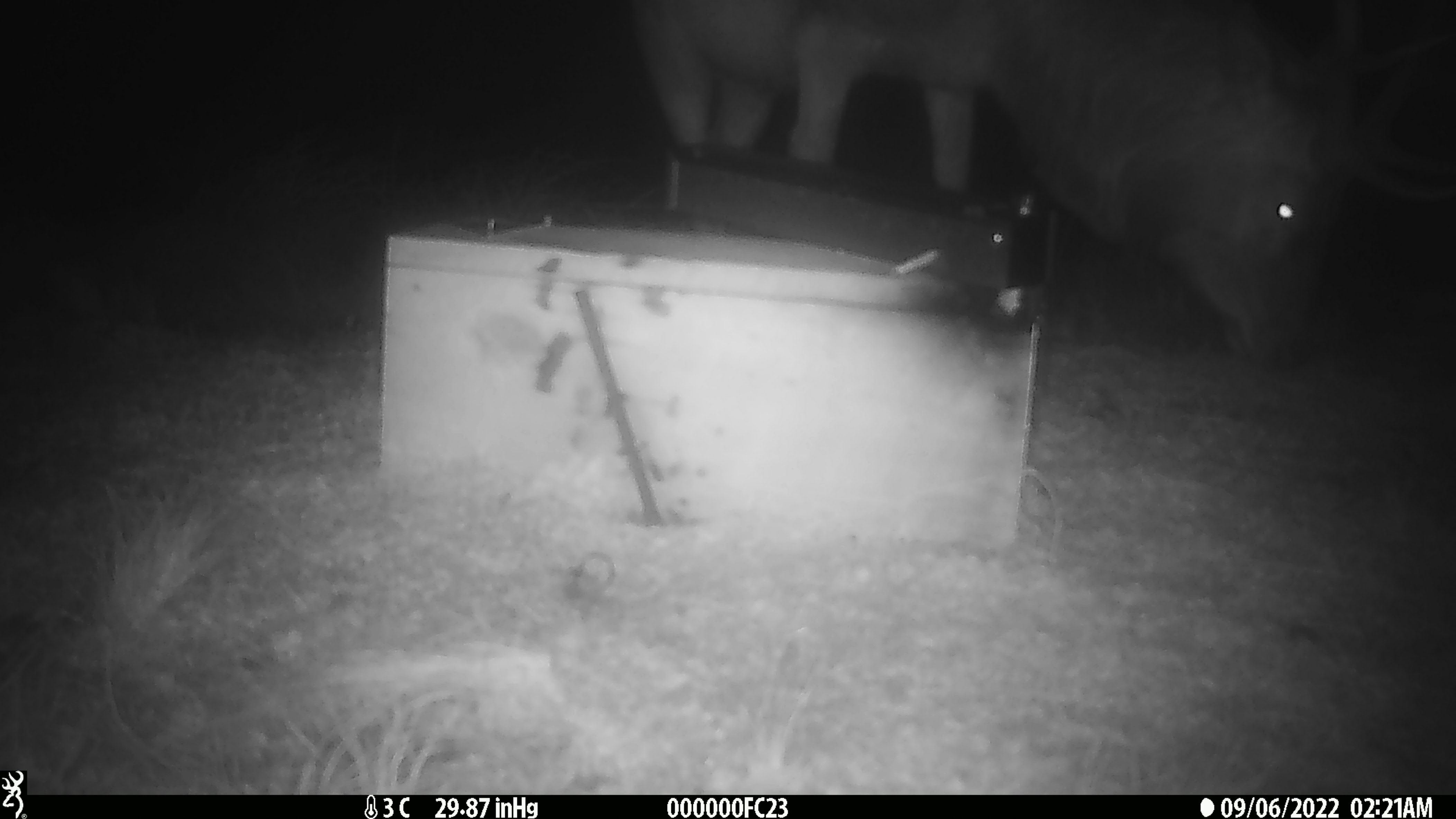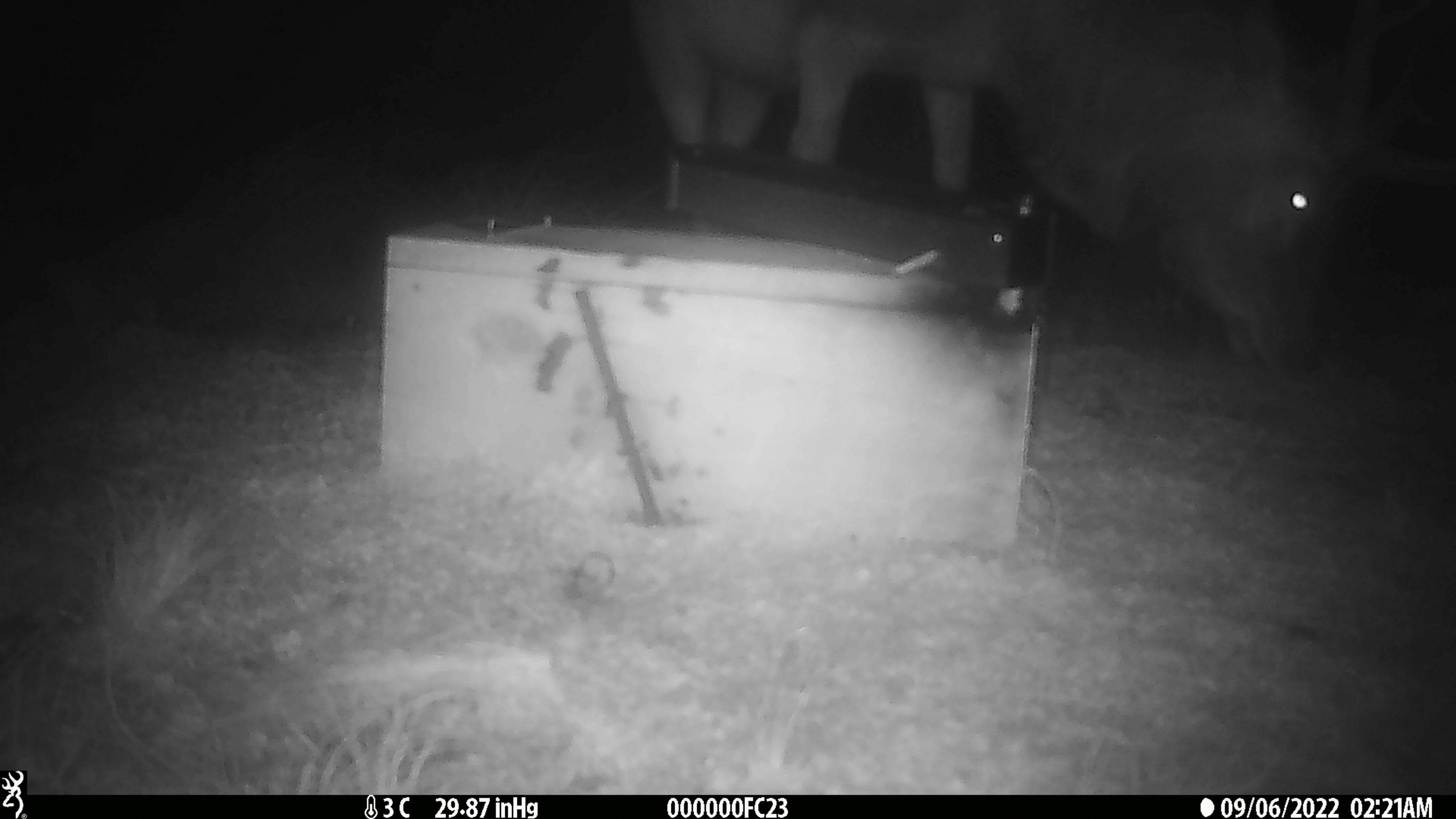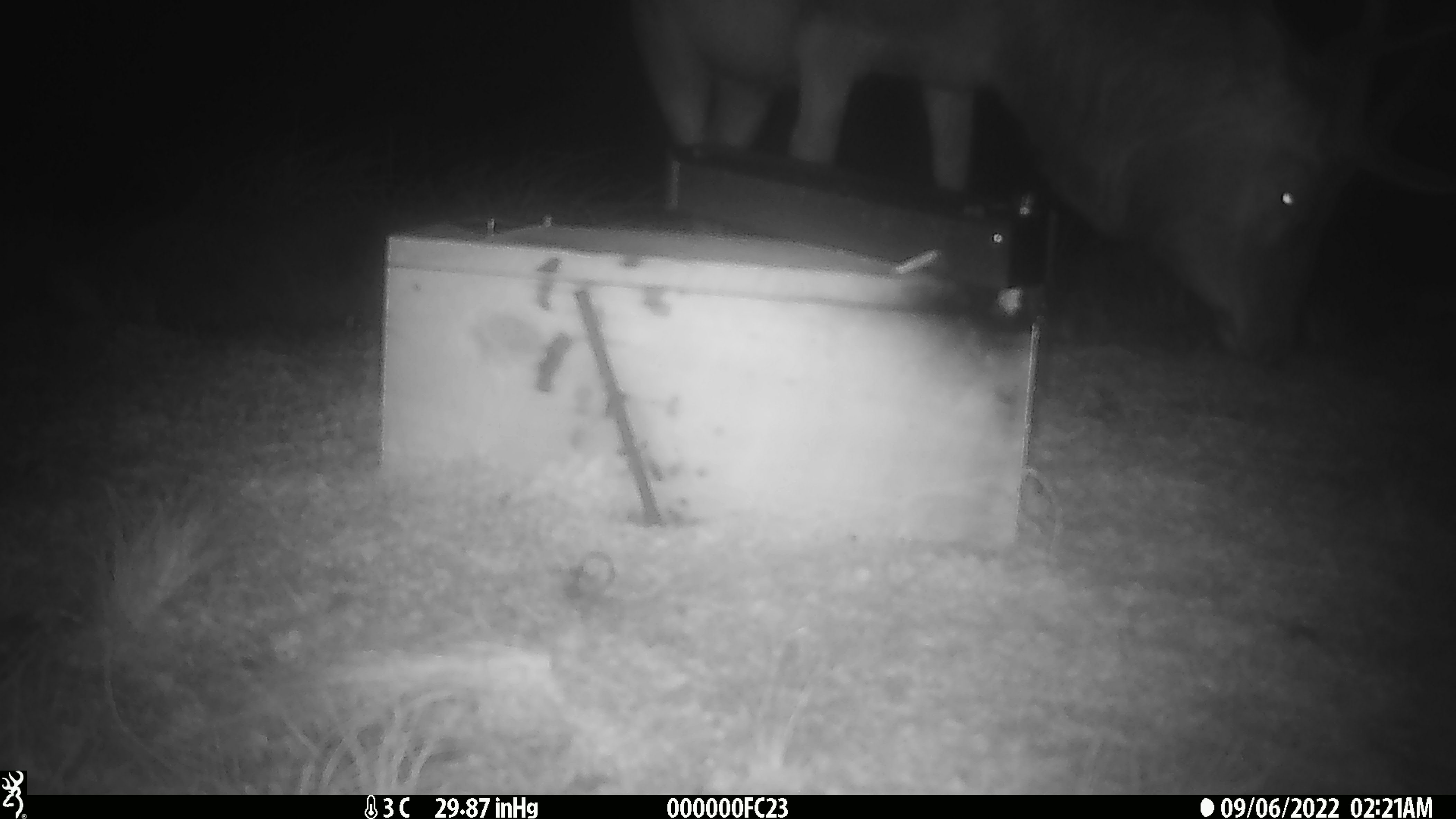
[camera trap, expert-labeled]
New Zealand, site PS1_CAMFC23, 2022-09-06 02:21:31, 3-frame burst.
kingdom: Animalia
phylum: Chordata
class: Mammalia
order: Artiodactyla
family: Cervidae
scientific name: Cervidae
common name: deer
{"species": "deer (Cervidae)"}